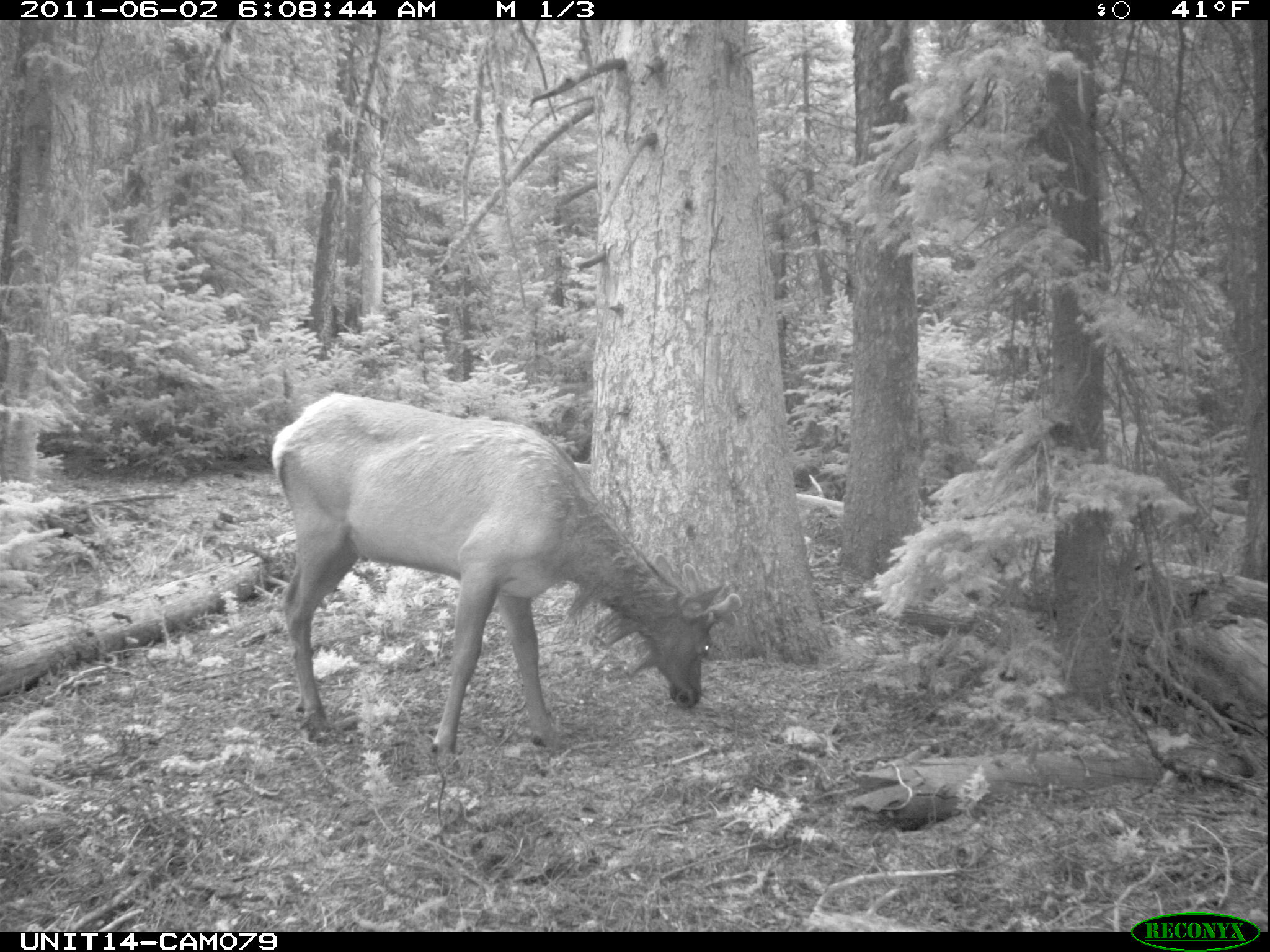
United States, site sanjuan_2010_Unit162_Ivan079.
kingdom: Animalia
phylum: Chordata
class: Mammalia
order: Artiodactyla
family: Cervidae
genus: Cervus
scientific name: Cervus elaphus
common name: red deer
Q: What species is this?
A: Cervus elaphus (red deer).